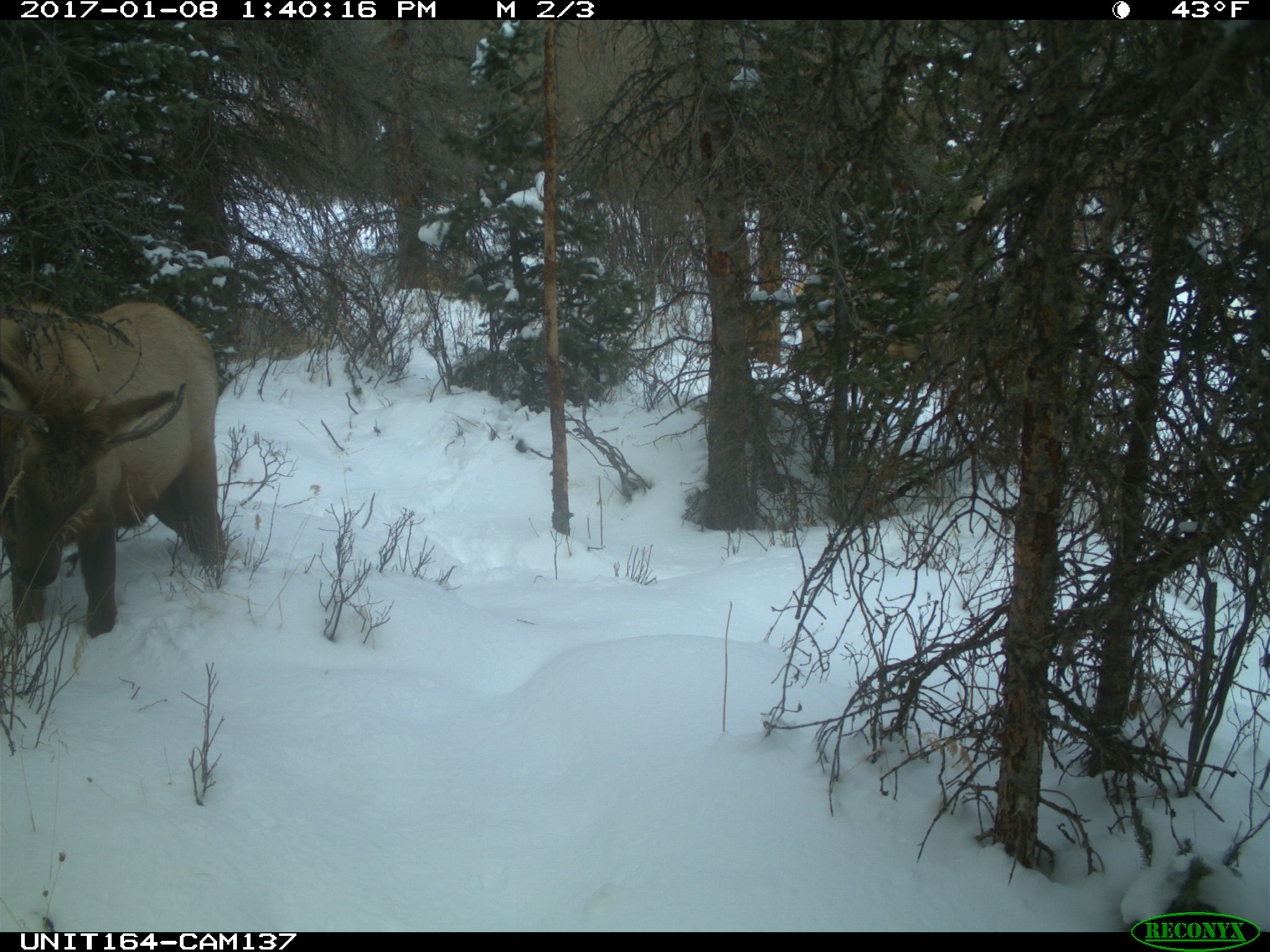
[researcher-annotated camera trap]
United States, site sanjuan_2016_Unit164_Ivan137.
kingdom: Animalia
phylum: Chordata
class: Mammalia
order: Artiodactyla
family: Cervidae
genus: Cervus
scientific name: Cervus elaphus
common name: red deer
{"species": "Cervus elaphus (red deer)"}